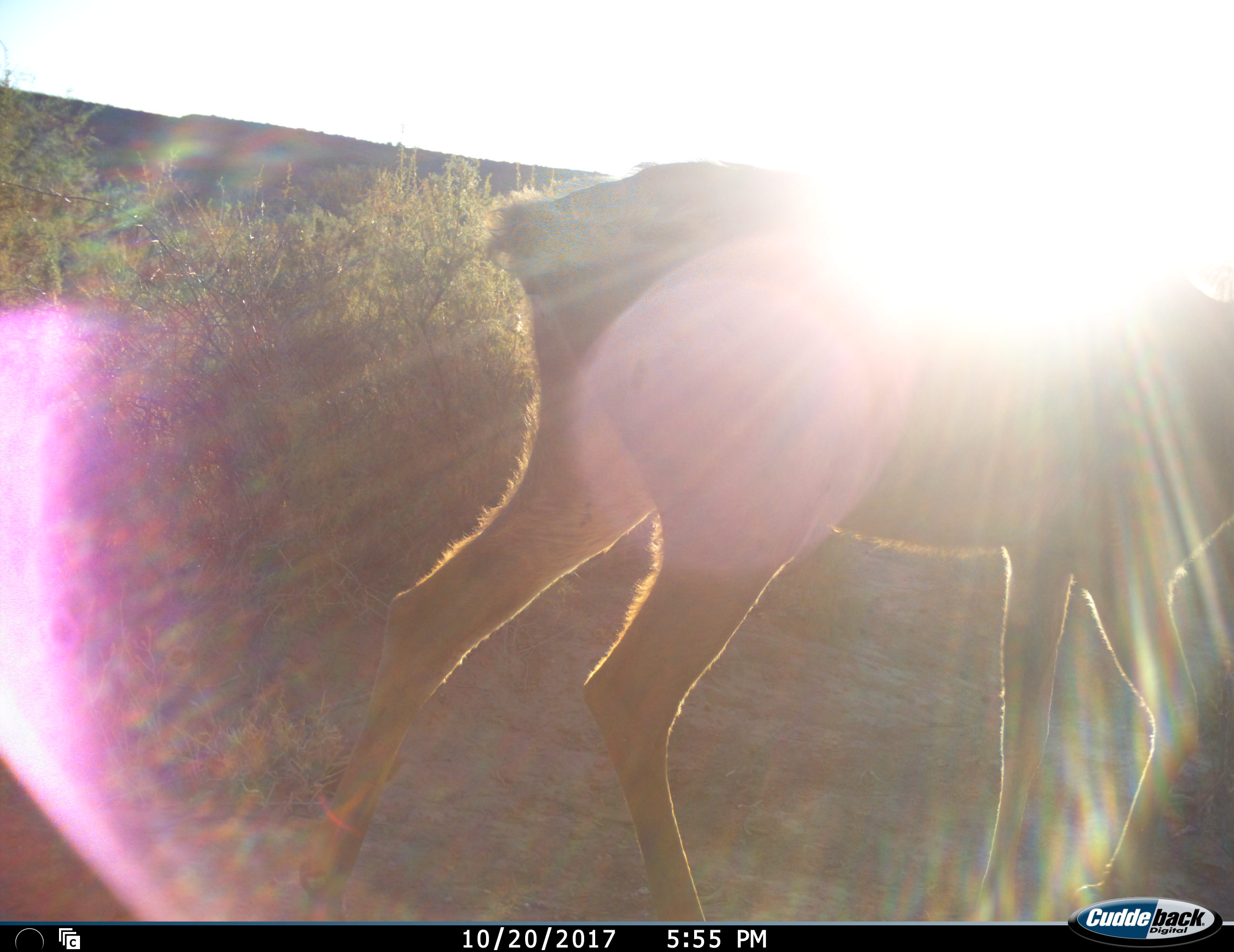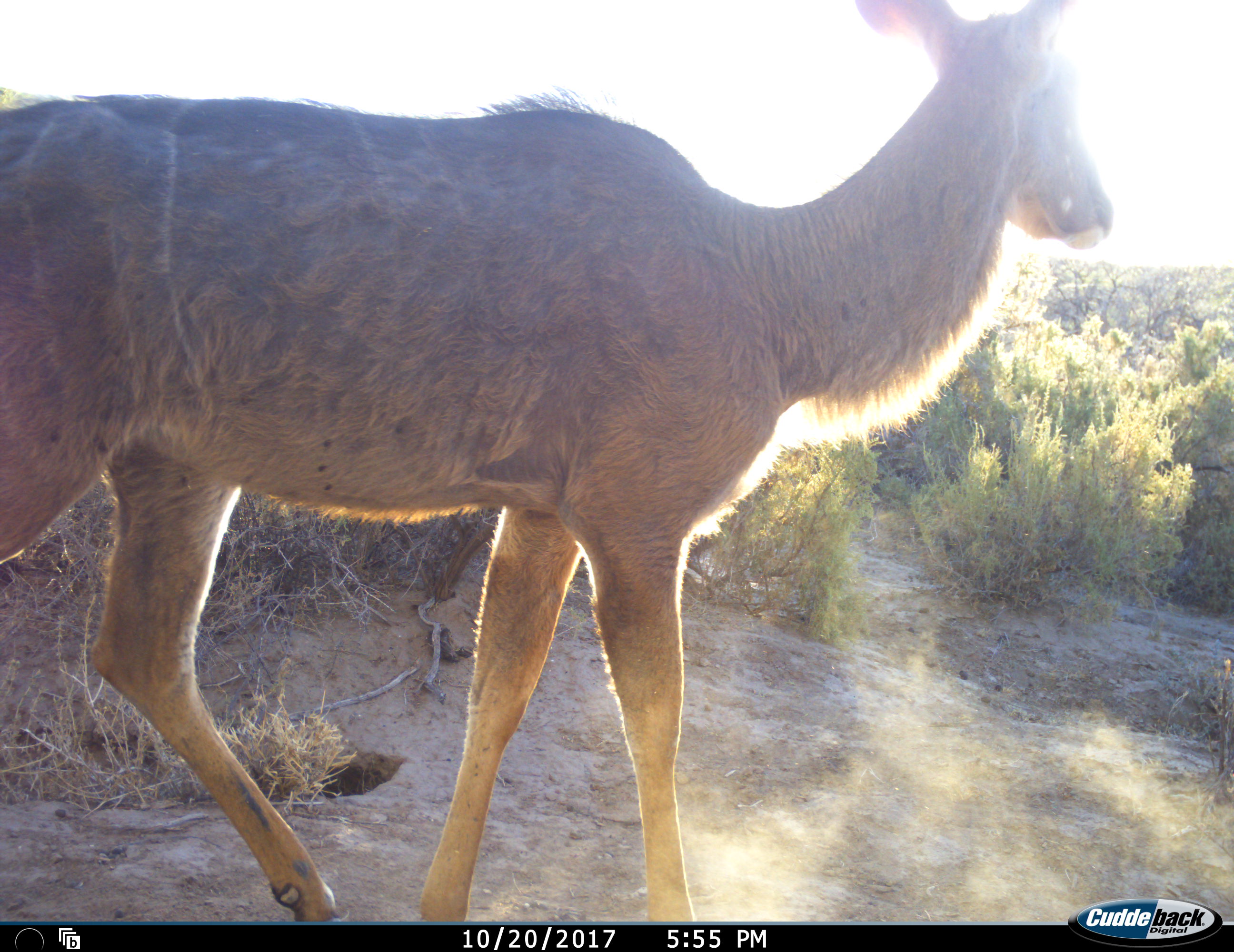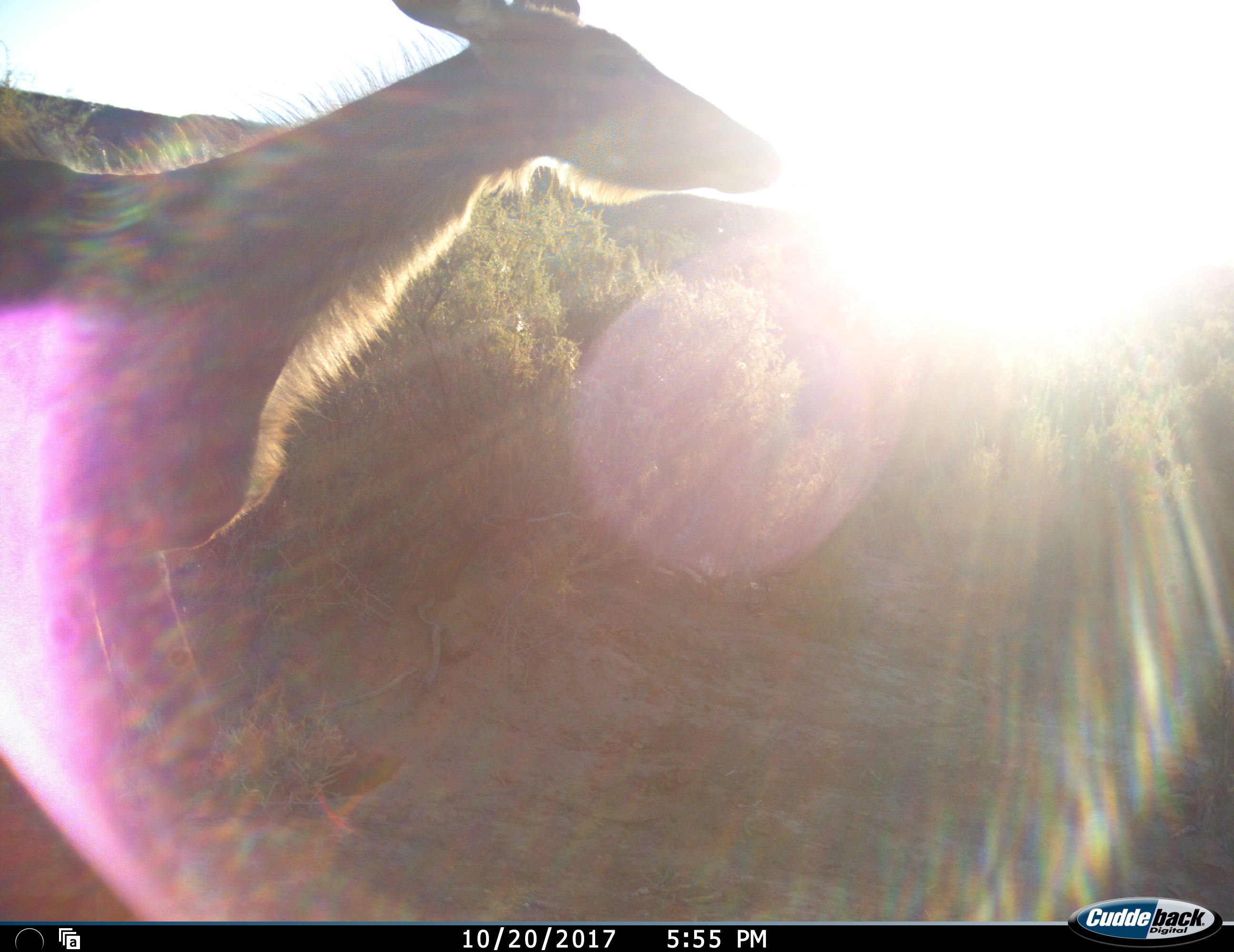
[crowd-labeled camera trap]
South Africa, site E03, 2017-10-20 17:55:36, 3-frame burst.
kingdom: Animalia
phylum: Chordata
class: Mammalia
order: Artiodactyla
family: Bovidae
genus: Tragelaphus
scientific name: Tragelaphus strepsiceros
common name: greater kudu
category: kudu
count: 1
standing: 0%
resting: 0%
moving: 100%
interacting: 0%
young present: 0%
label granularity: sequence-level